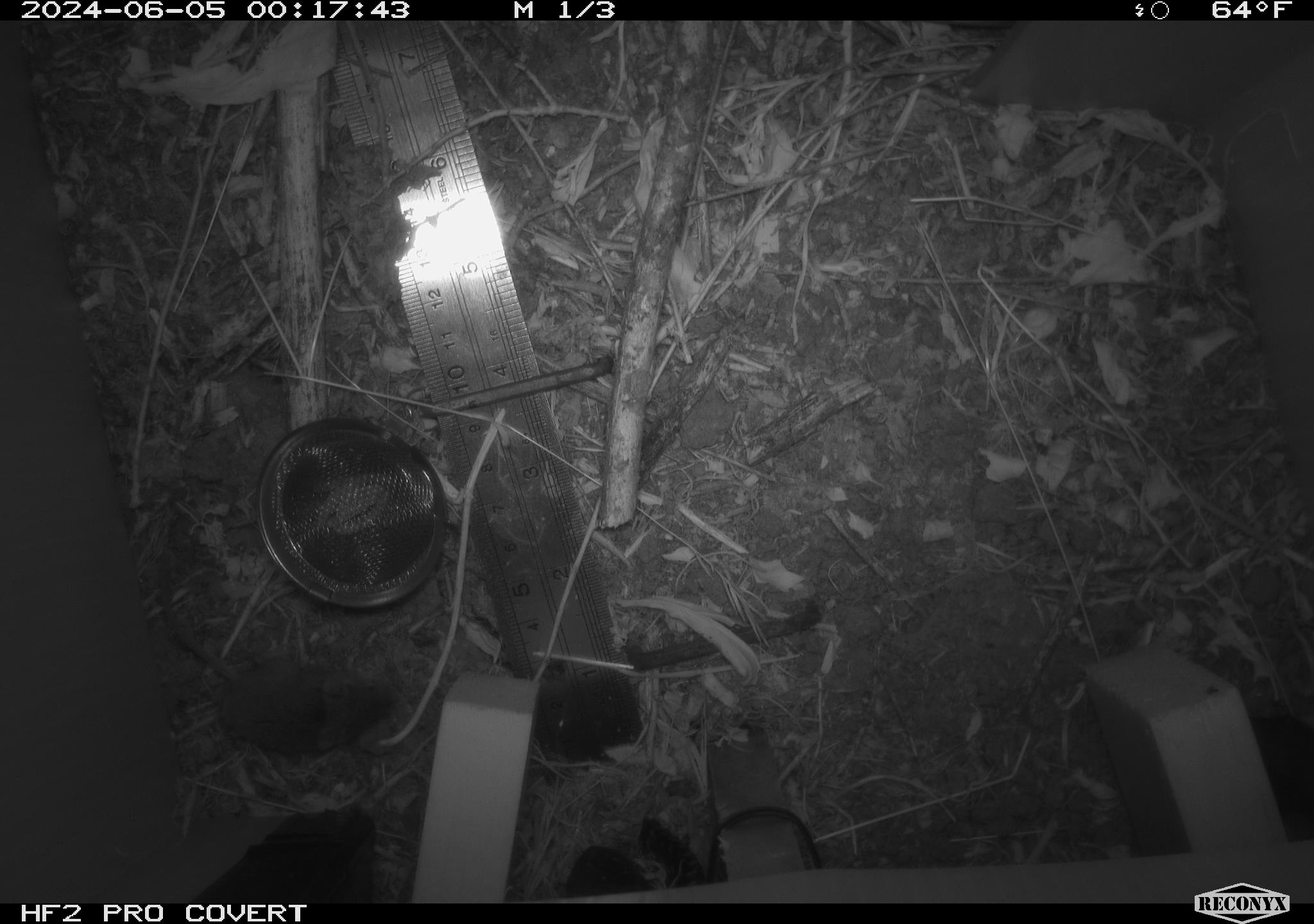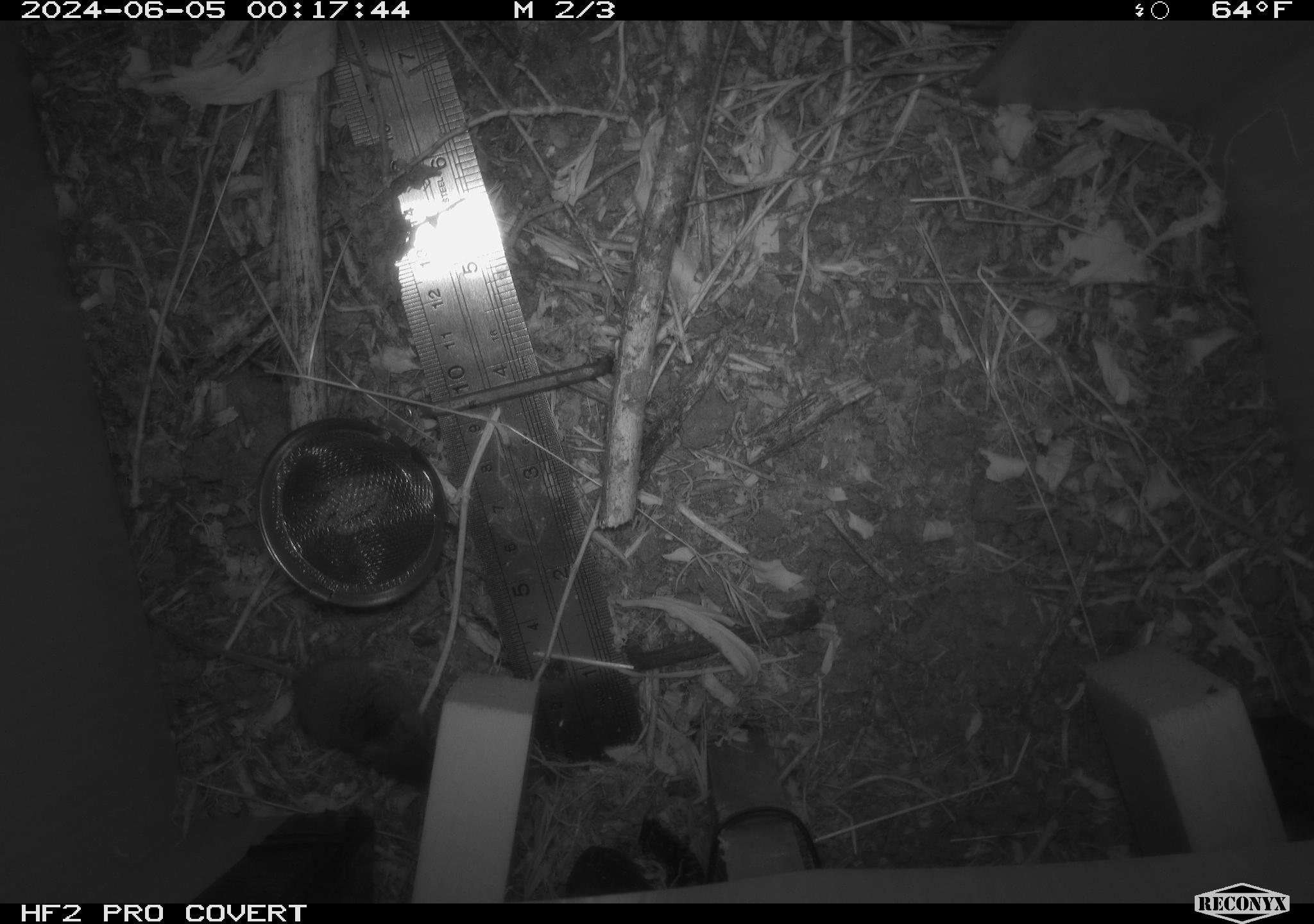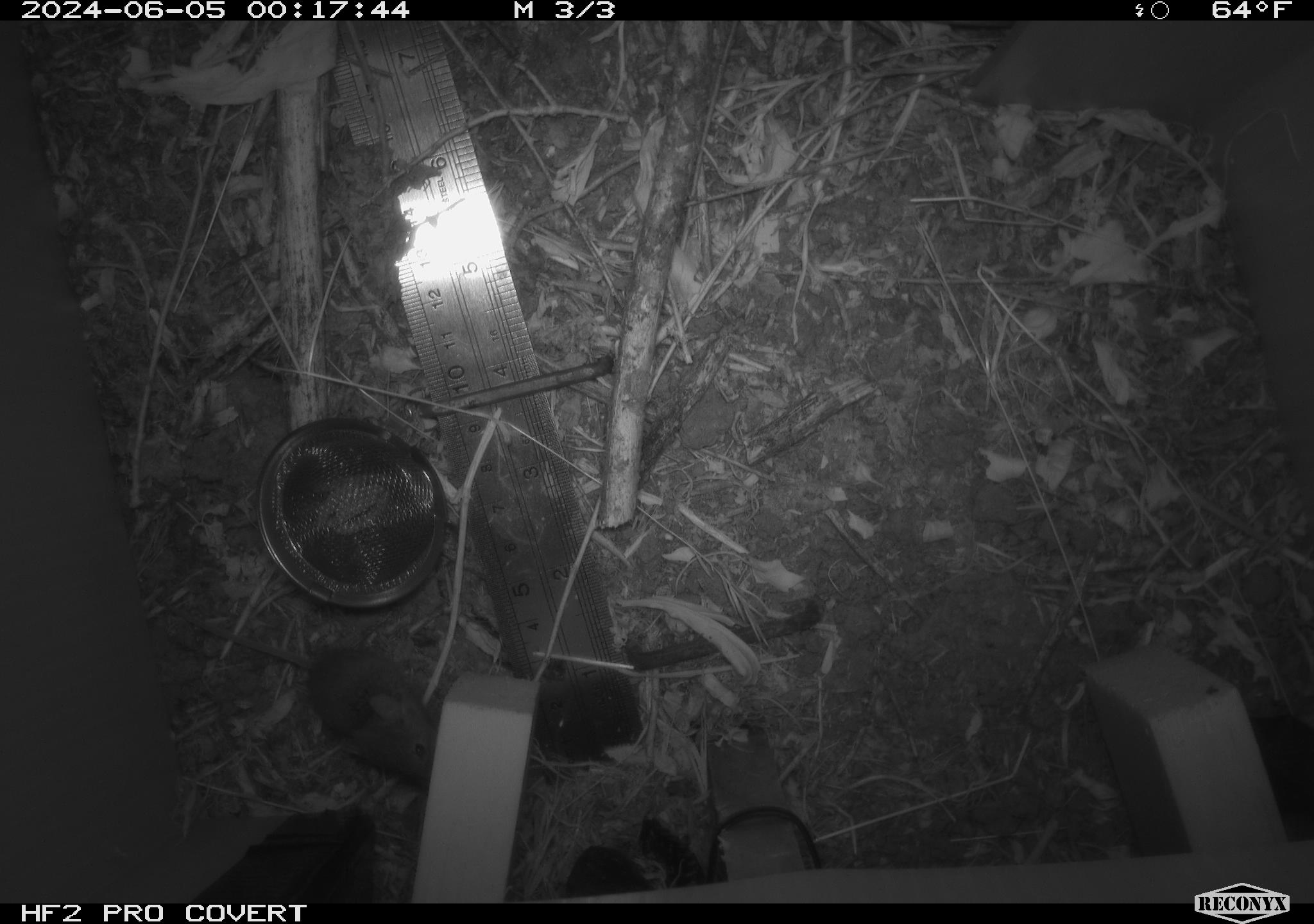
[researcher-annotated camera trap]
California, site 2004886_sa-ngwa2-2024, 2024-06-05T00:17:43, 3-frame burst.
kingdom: Animalia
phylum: Chordata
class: Mammalia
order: Rodentia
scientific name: Rodentia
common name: mouse species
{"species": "mouse species (Rodentia)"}